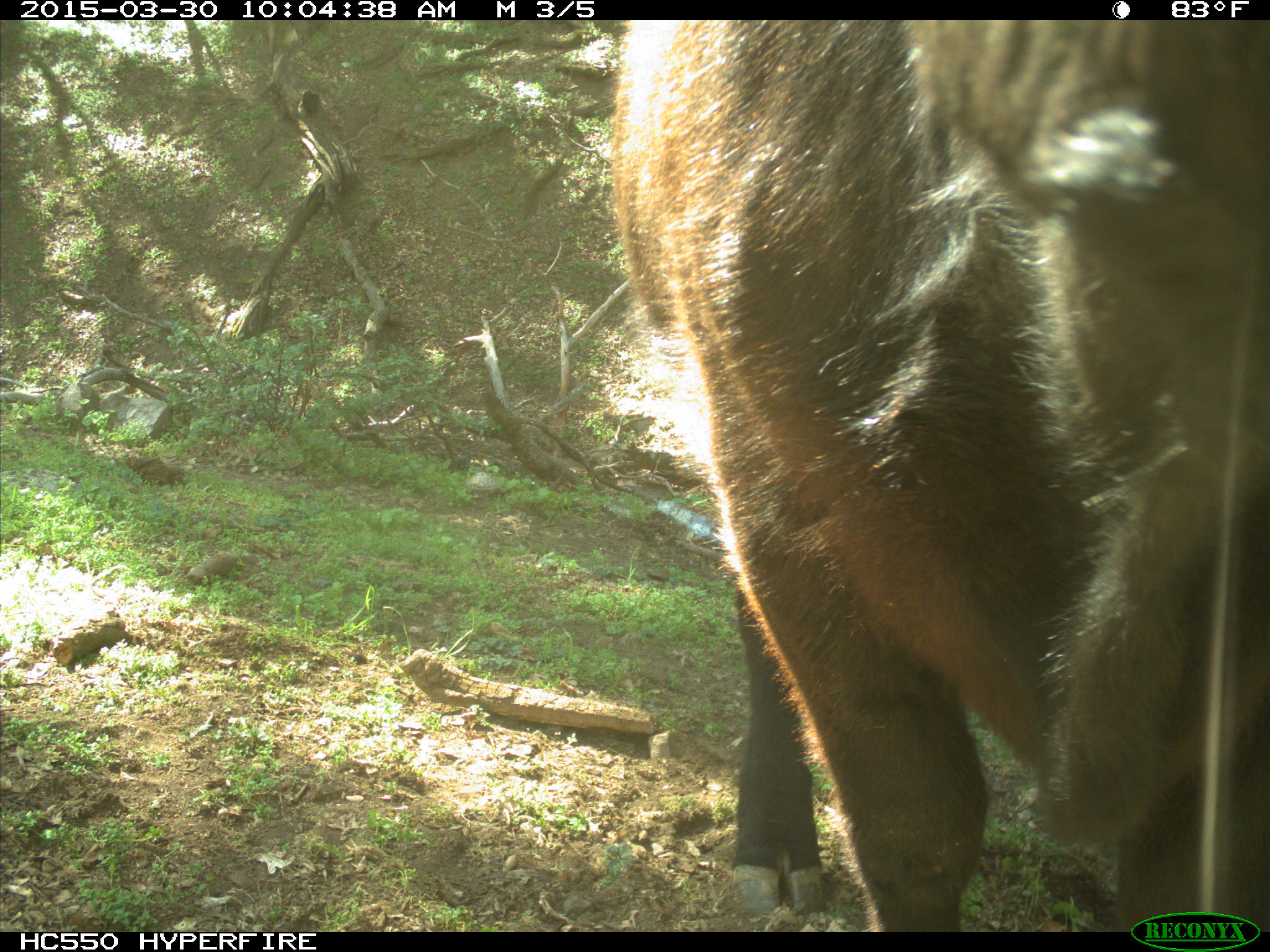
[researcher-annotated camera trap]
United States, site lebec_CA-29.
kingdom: Animalia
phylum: Chordata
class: Mammalia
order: Artiodactyla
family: Bovidae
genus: Bos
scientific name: Bos taurus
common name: domestic cow